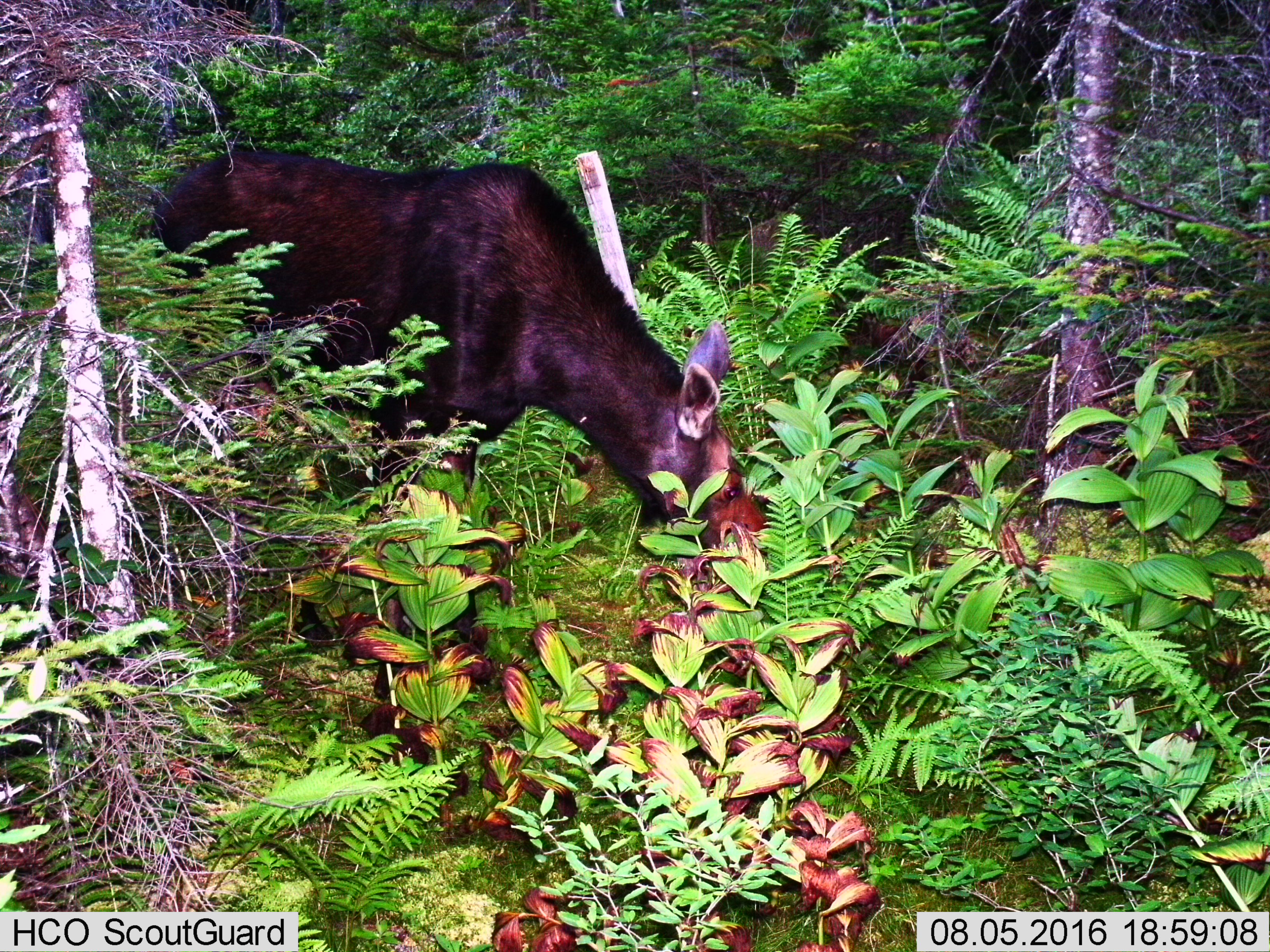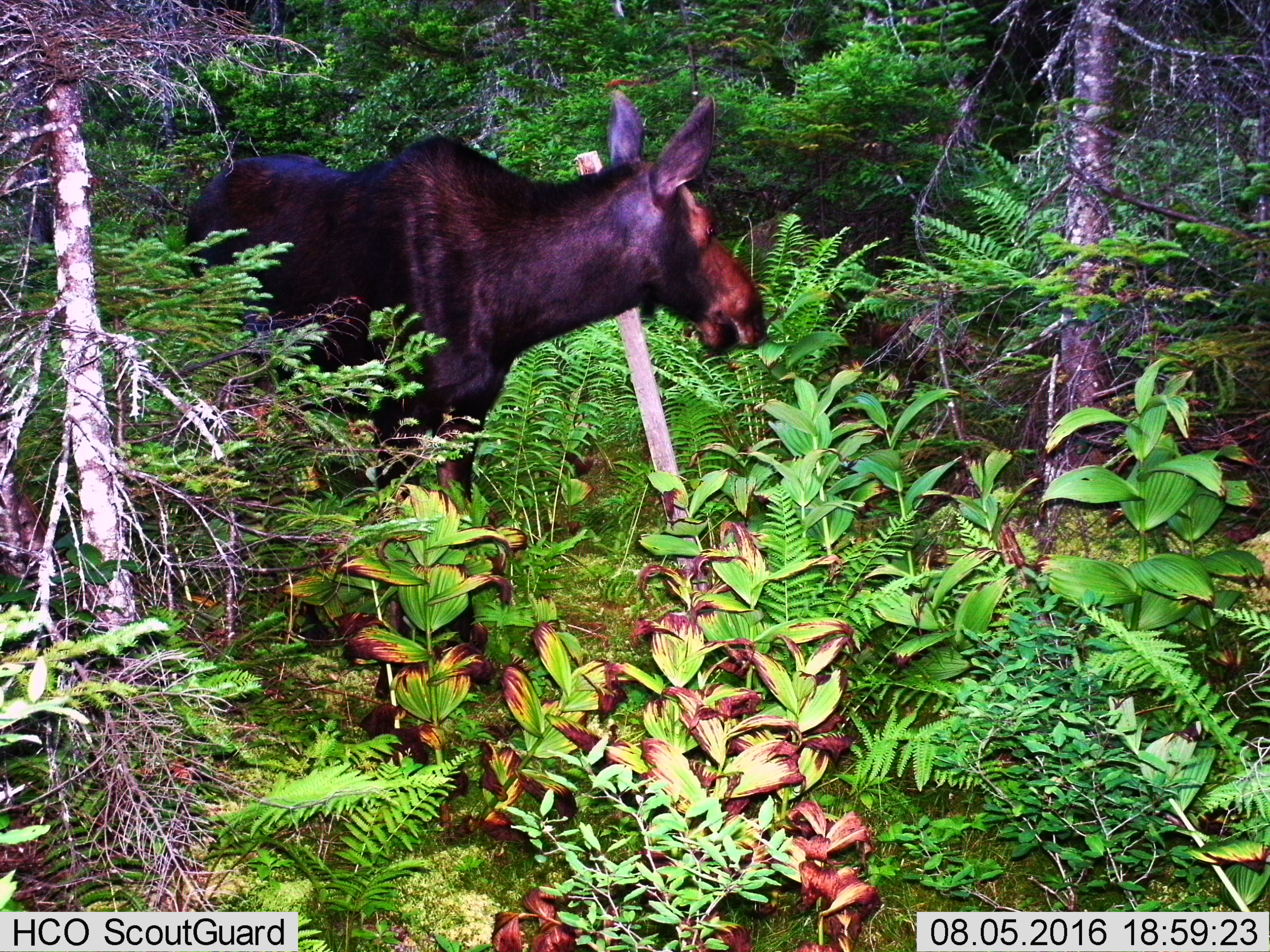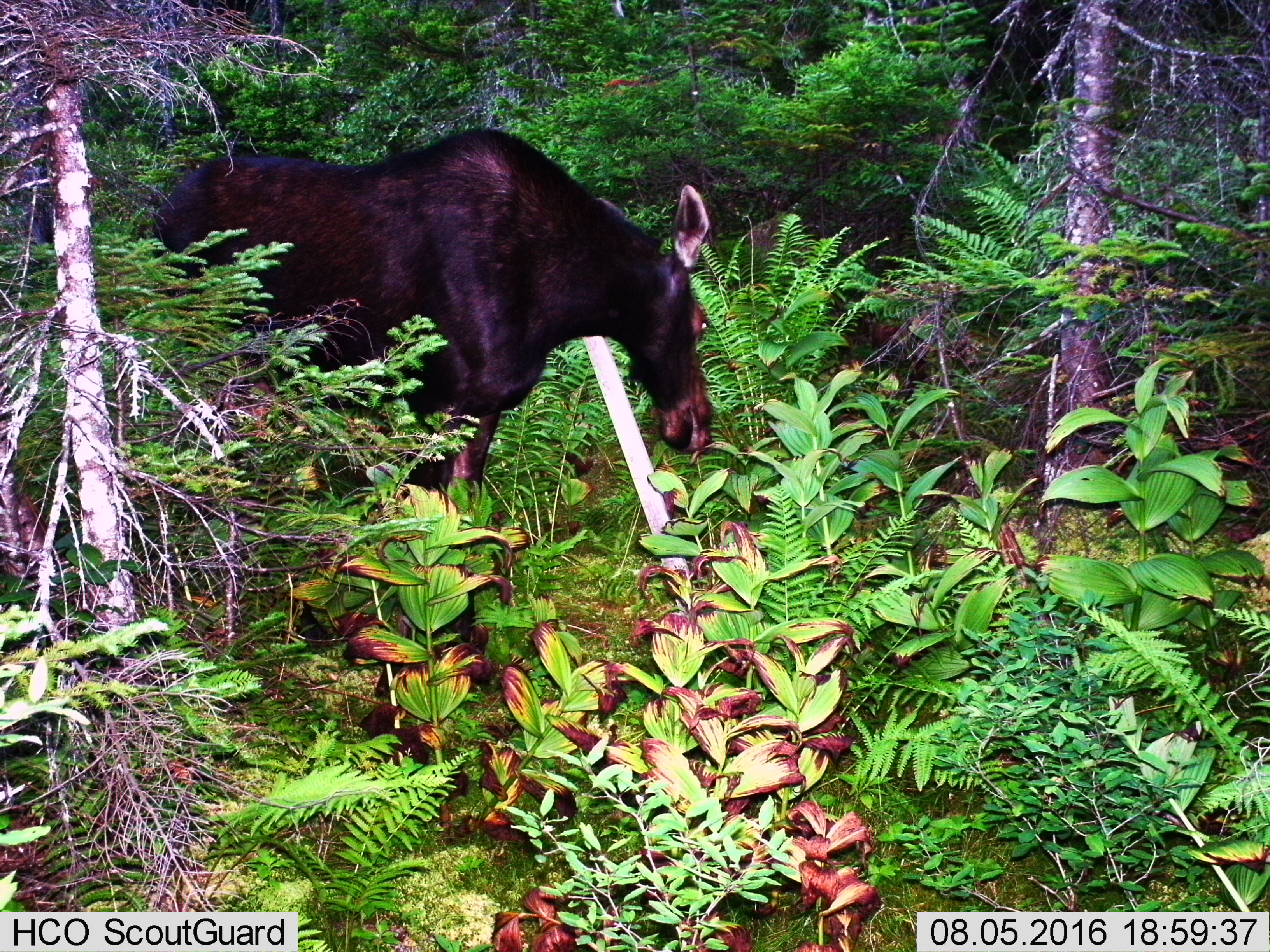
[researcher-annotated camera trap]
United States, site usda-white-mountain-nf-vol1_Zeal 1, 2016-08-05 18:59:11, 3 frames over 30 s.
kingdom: Animalia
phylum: Chordata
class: Mammalia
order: Artiodactyla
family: Cervidae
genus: Alces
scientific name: Alces alces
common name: moose